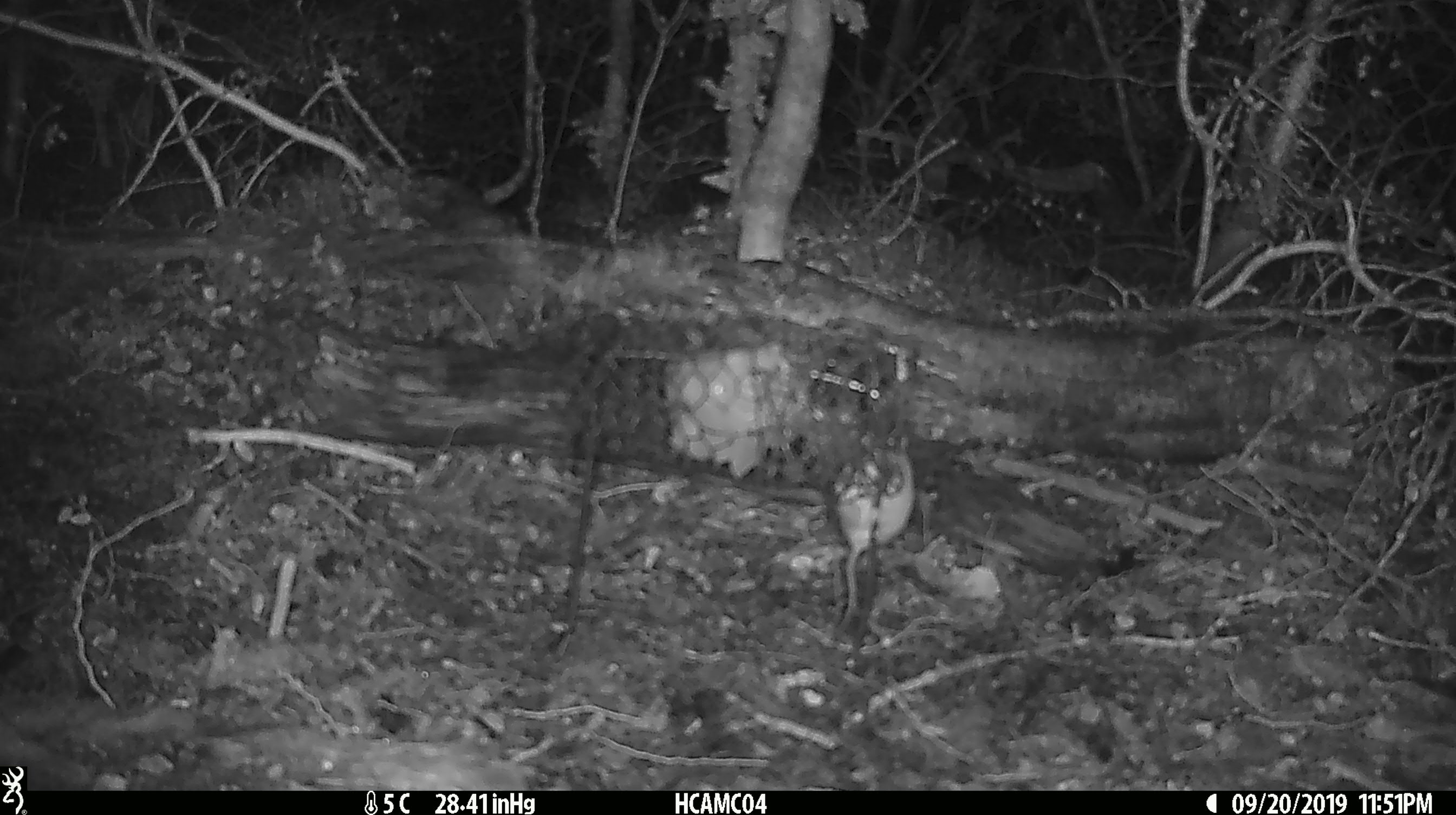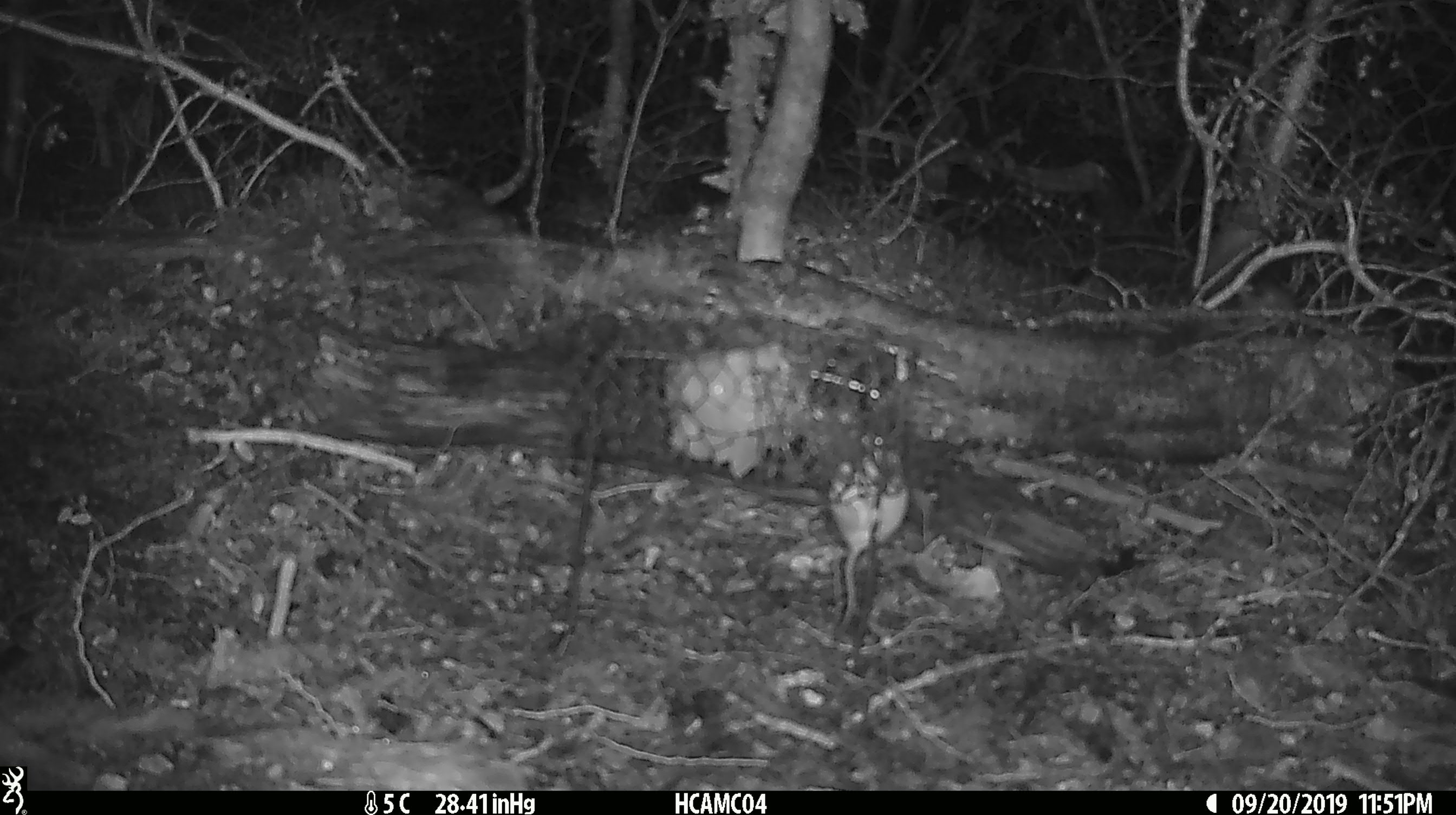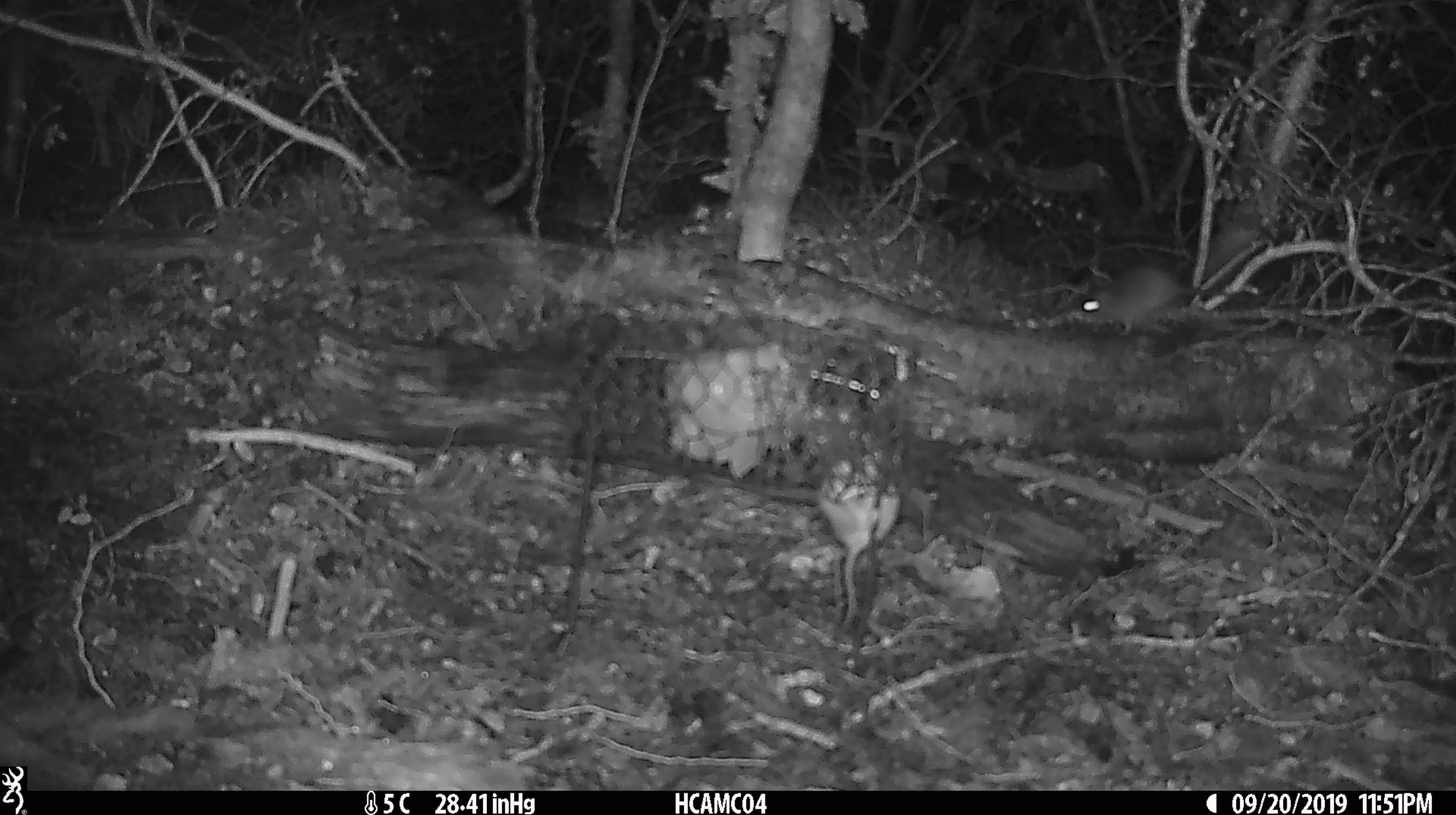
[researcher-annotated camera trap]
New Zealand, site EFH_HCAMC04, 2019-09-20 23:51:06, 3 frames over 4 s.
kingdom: Animalia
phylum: Chordata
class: Mammalia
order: Rodentia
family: Muridae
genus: Mus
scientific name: Mus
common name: mouse